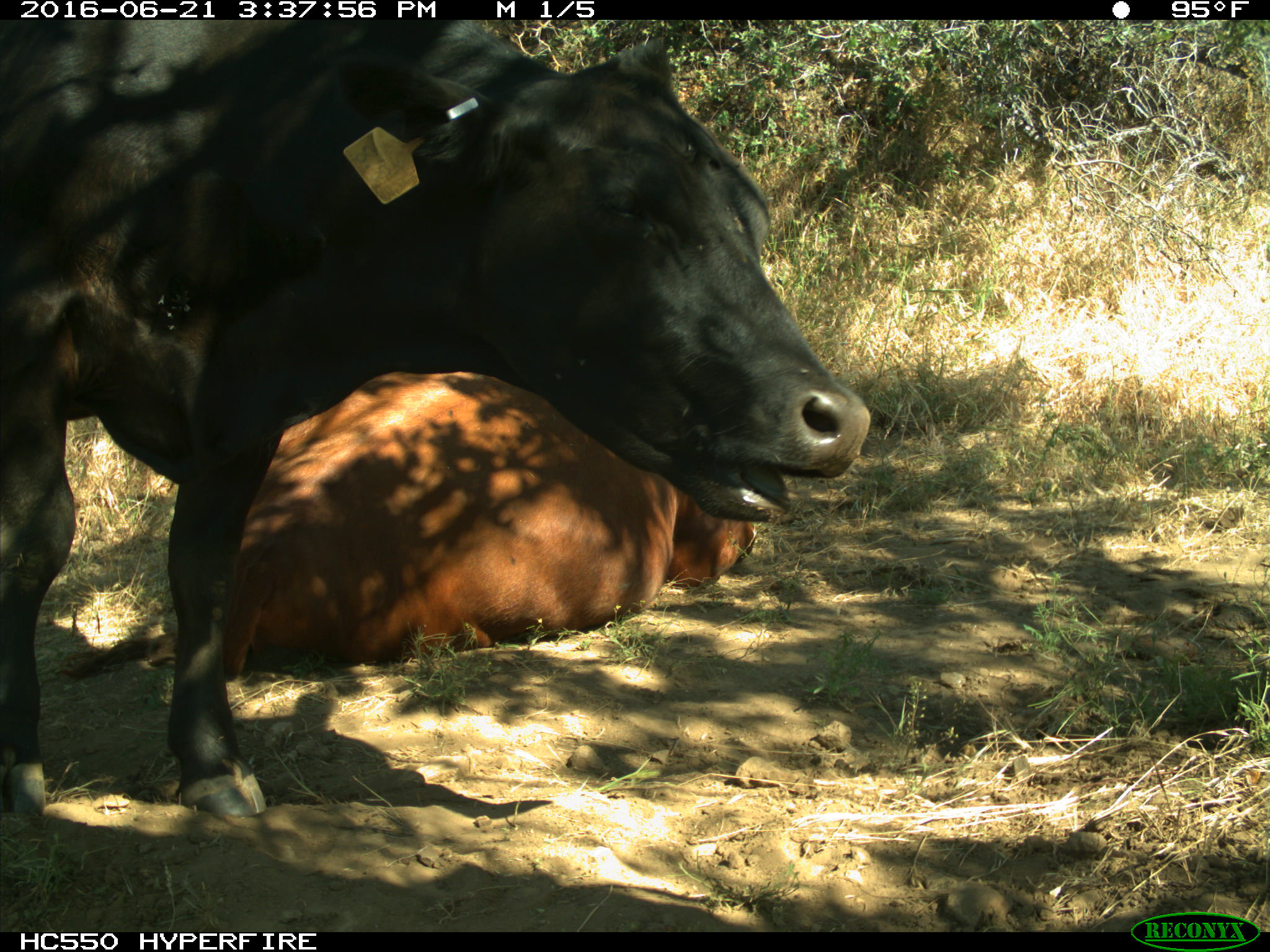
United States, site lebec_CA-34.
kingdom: Animalia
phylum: Chordata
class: Mammalia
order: Artiodactyla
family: Bovidae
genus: Bos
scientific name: Bos taurus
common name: domestic cow